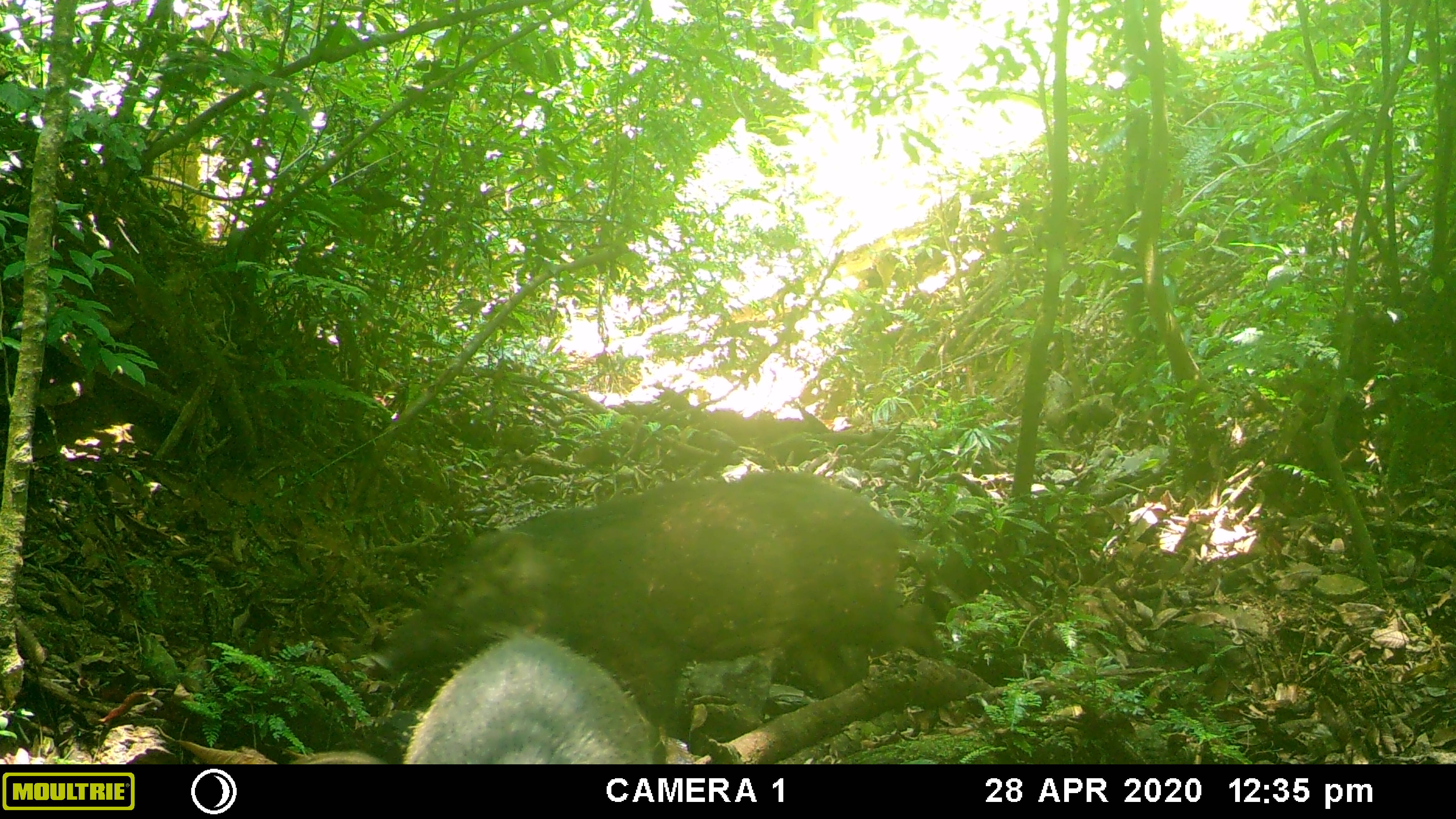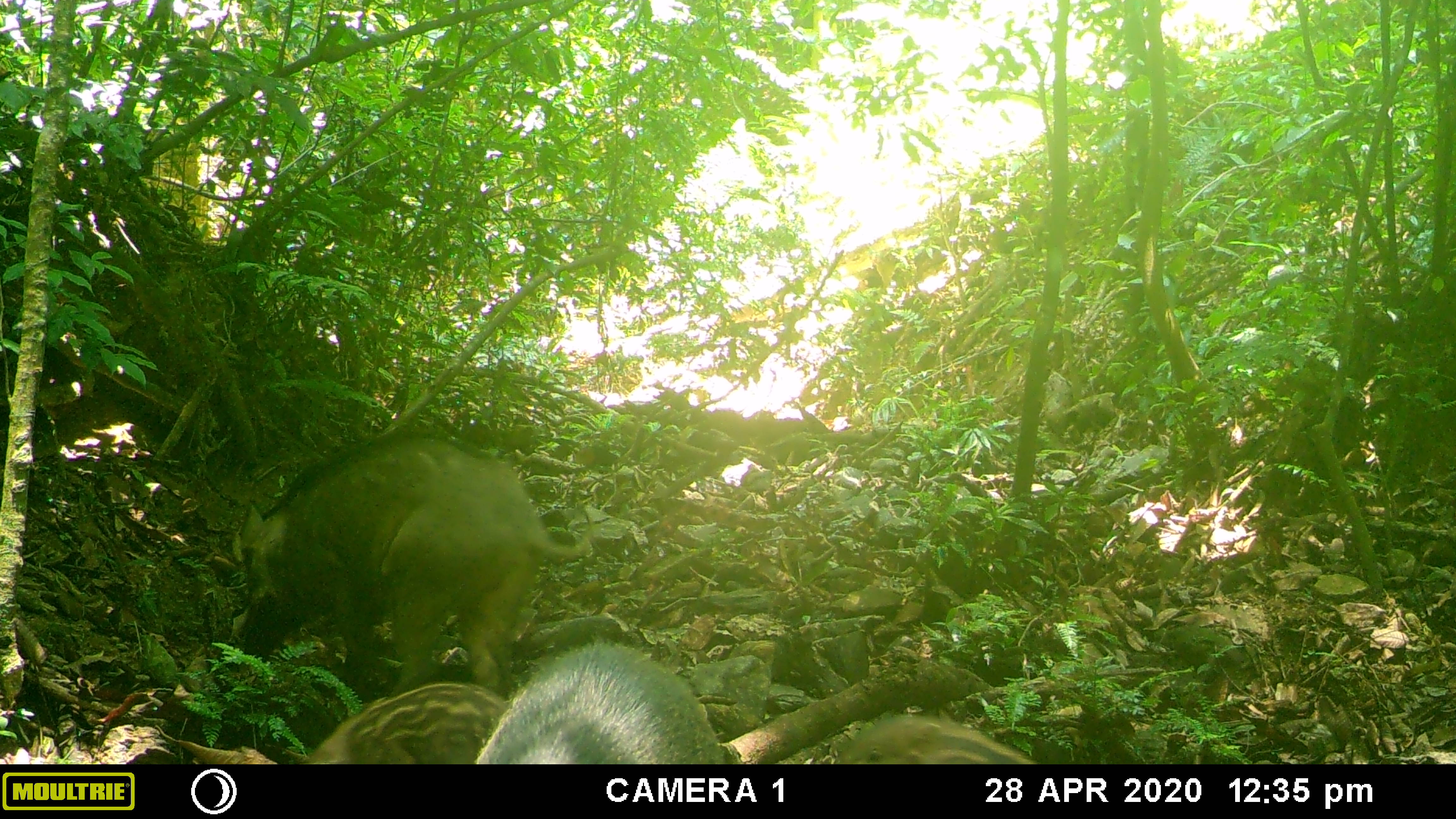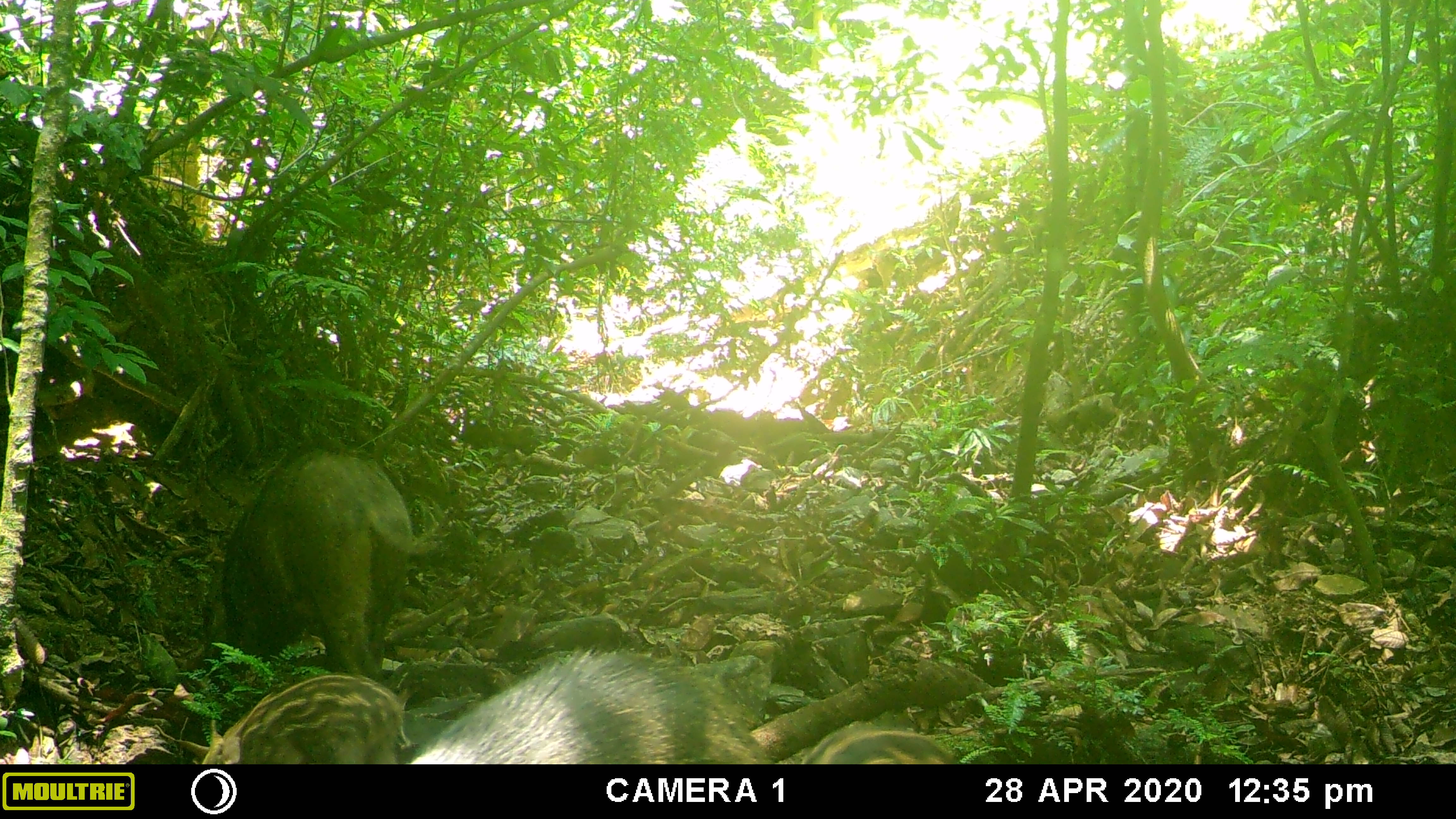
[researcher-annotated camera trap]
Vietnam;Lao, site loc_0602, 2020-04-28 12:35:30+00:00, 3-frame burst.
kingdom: Animalia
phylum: Chordata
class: Mammalia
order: Artiodactyla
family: Suidae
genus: Sus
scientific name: Sus scrofa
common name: eurasian wild pig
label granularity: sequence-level